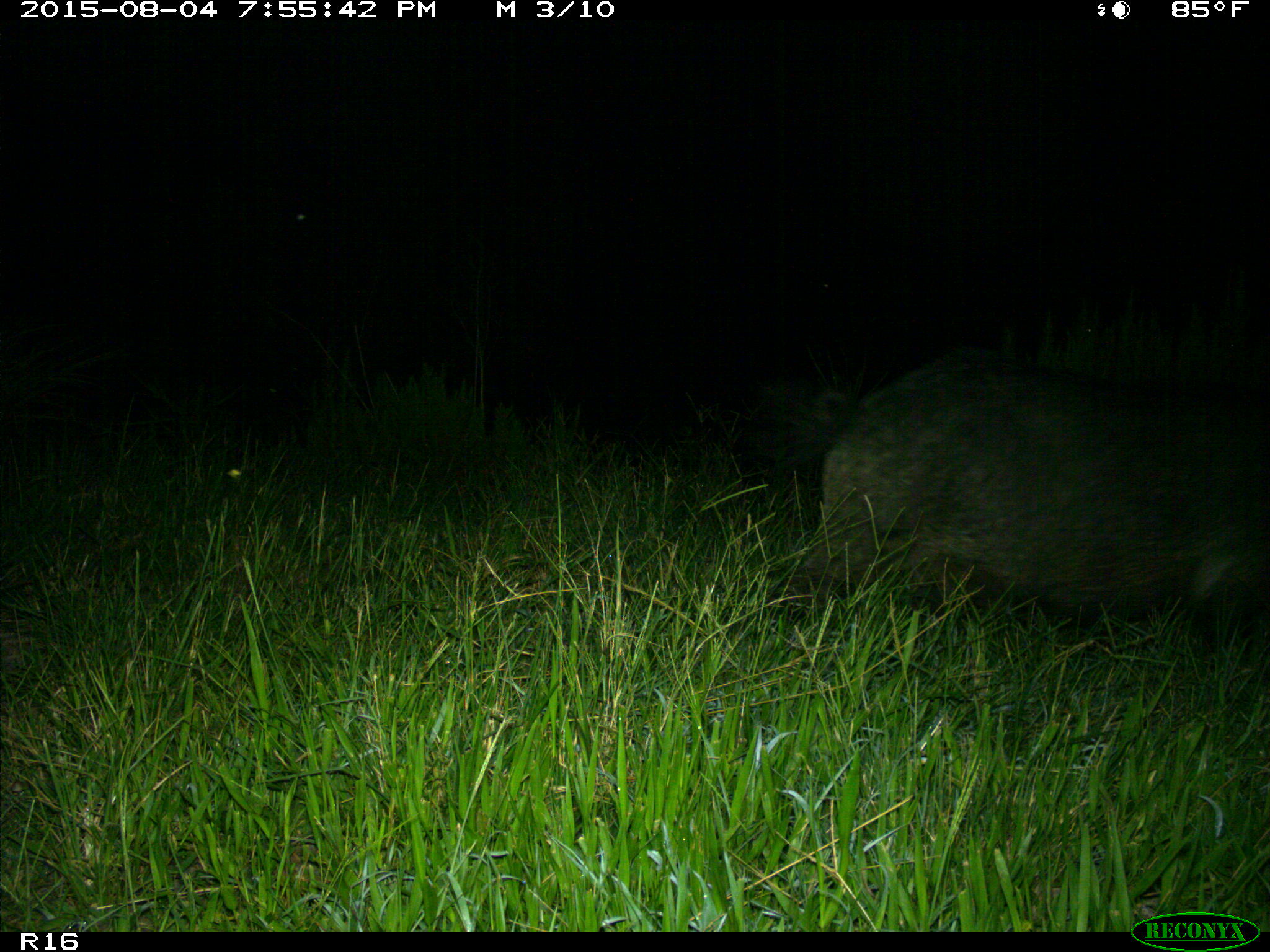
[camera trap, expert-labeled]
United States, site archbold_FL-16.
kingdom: Animalia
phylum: Chordata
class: Mammalia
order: Artiodactyla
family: Suidae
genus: Sus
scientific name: Sus scrofa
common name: wild boar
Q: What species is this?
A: Sus scrofa (wild boar).